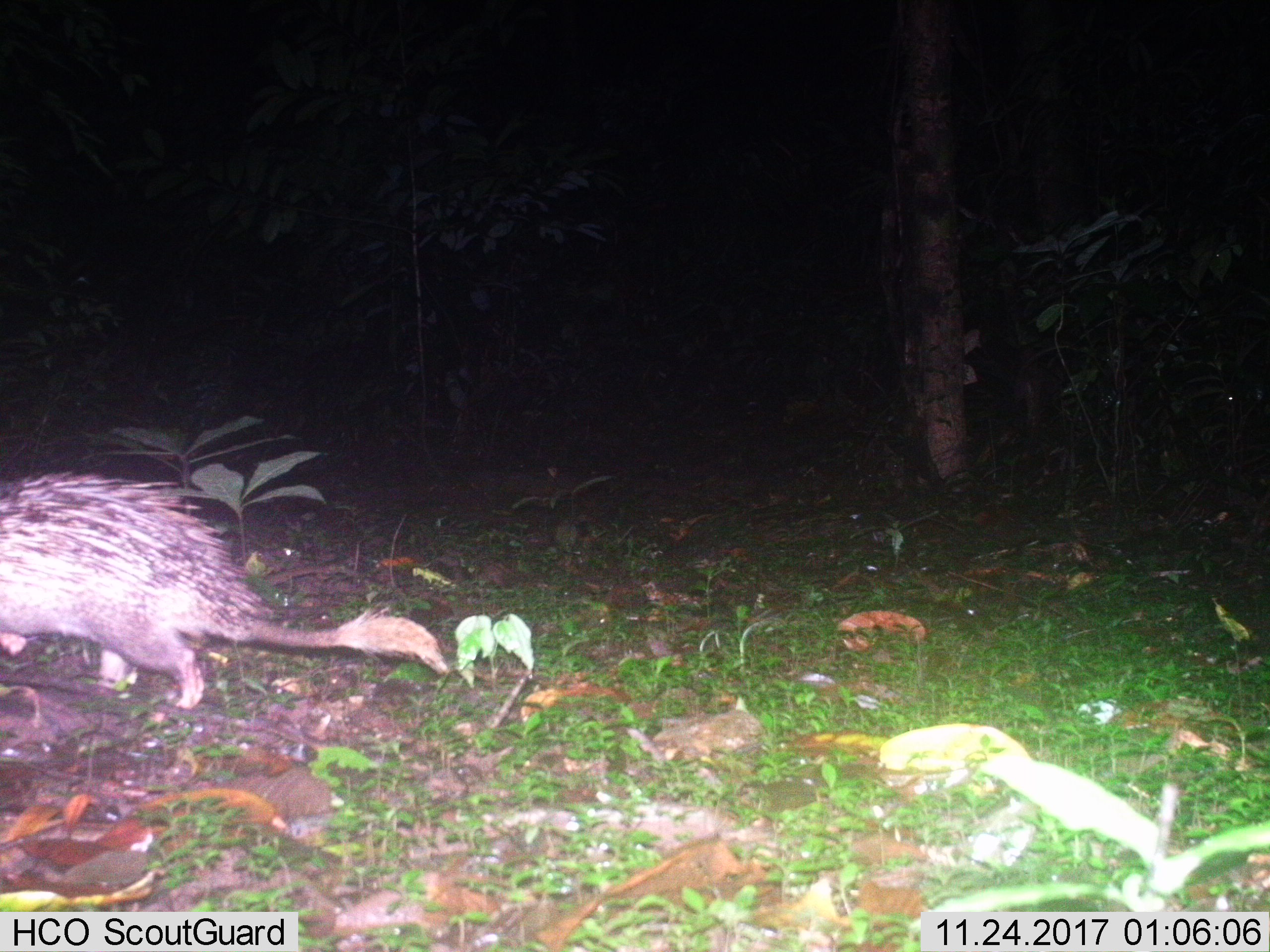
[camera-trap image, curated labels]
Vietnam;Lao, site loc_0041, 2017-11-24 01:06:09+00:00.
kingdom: Animalia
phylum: Chordata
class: Mammalia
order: Rodentia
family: Hystricidae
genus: Atherurus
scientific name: Atherurus macrourus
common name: asiatic brush-tailed porcupine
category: asiatic brush tailed porcupine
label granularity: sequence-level